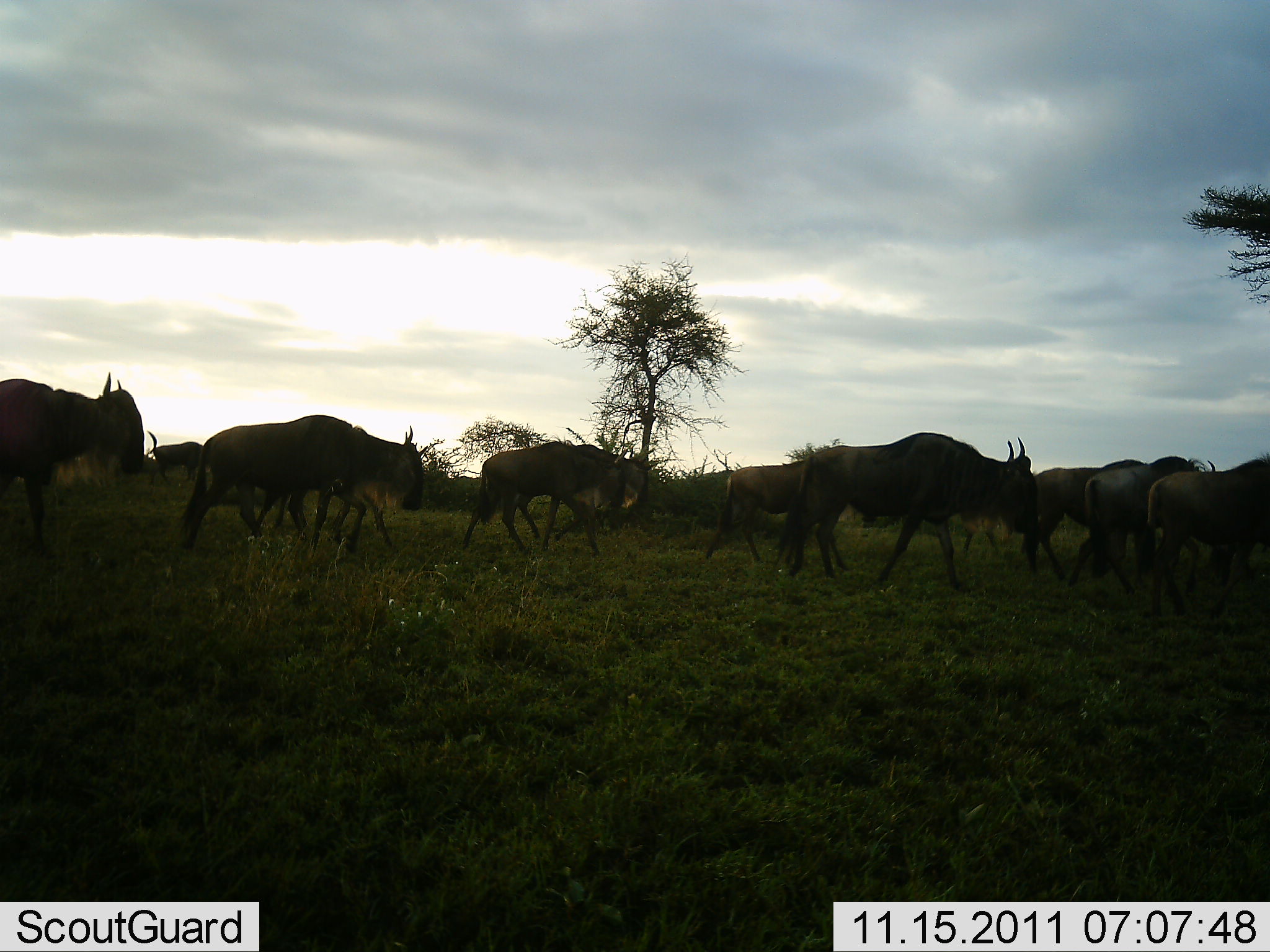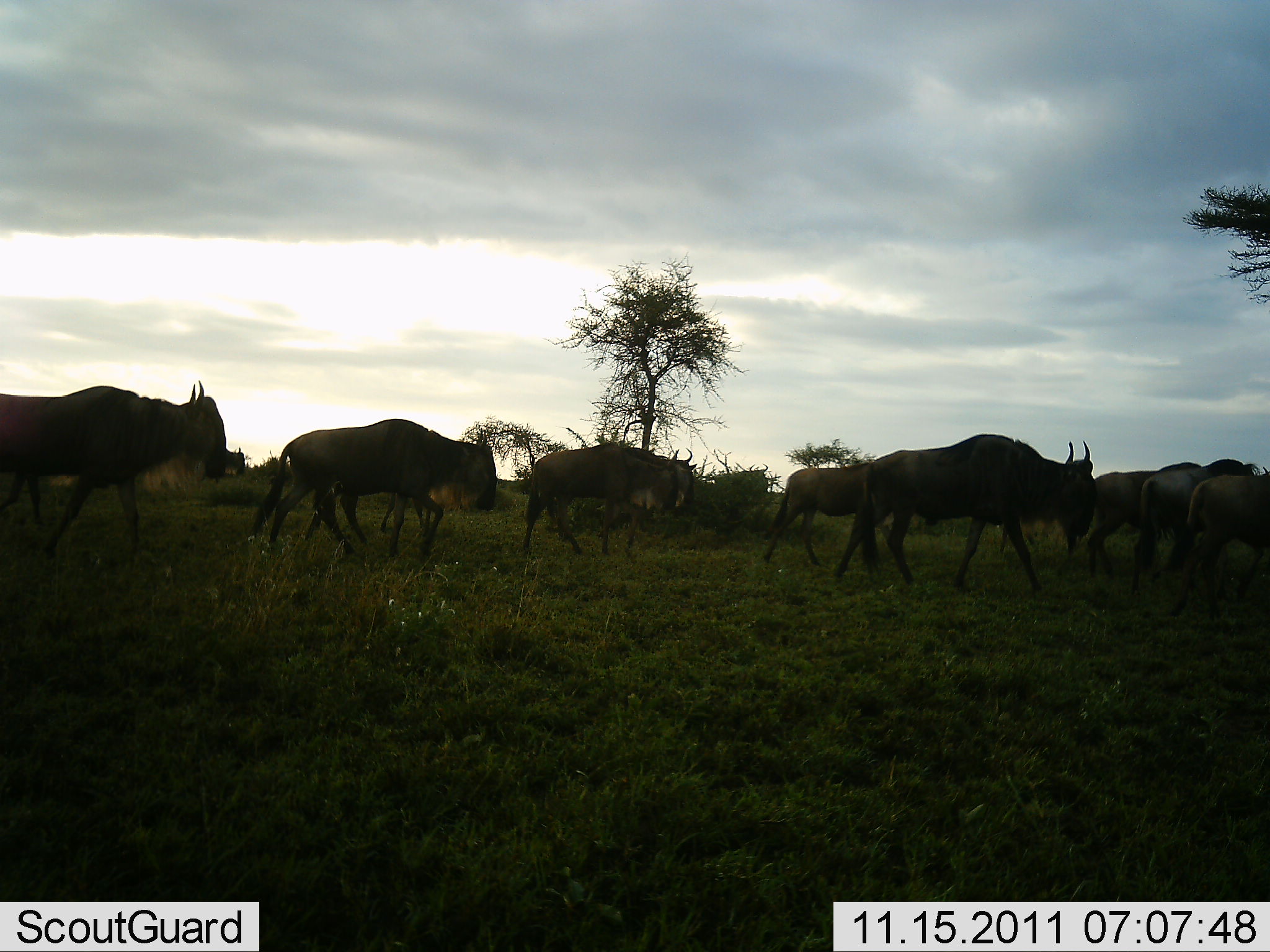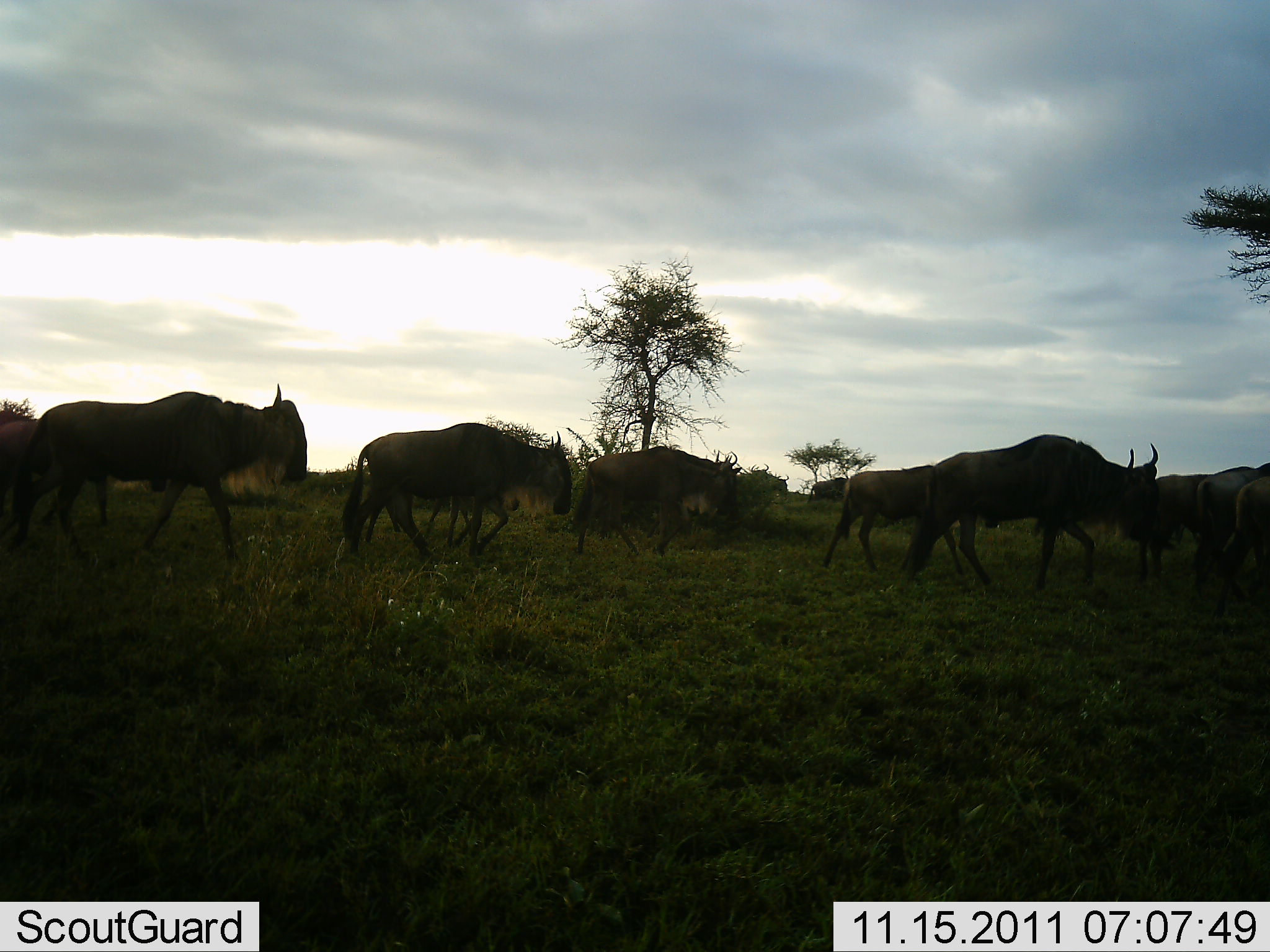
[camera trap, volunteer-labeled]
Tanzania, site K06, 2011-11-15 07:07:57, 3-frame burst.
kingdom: Animalia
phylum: Chordata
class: Mammalia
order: Artiodactyla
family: Bovidae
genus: Connochaetes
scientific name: Connochaetes taurinus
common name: blue wildebeest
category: wildebeest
Wildebeest (blue wildebeest) (Connochaetes taurinus), count 10. Behavior (volunteer vote fractions): standing 6%, resting 6%, moving 100%, interacting 6%. Young present (vote fraction): 12%. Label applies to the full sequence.